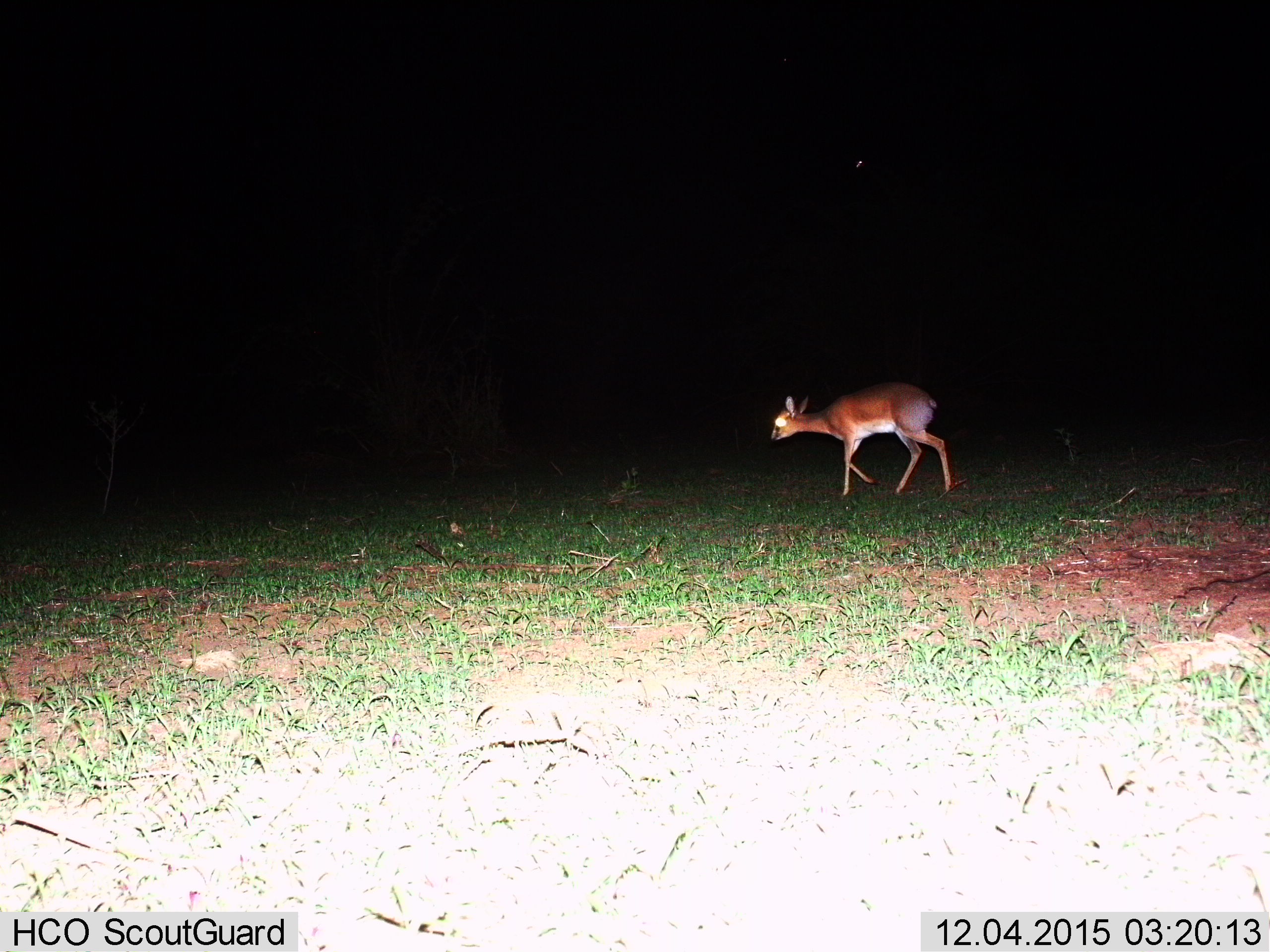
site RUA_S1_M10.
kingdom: Animalia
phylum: Chordata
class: Mammalia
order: Artiodactyla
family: Bovidae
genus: Madoqua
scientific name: Madoqua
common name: dik-dik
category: dikdik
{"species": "dikdik (dik-dik) (Madoqua)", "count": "1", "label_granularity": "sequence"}